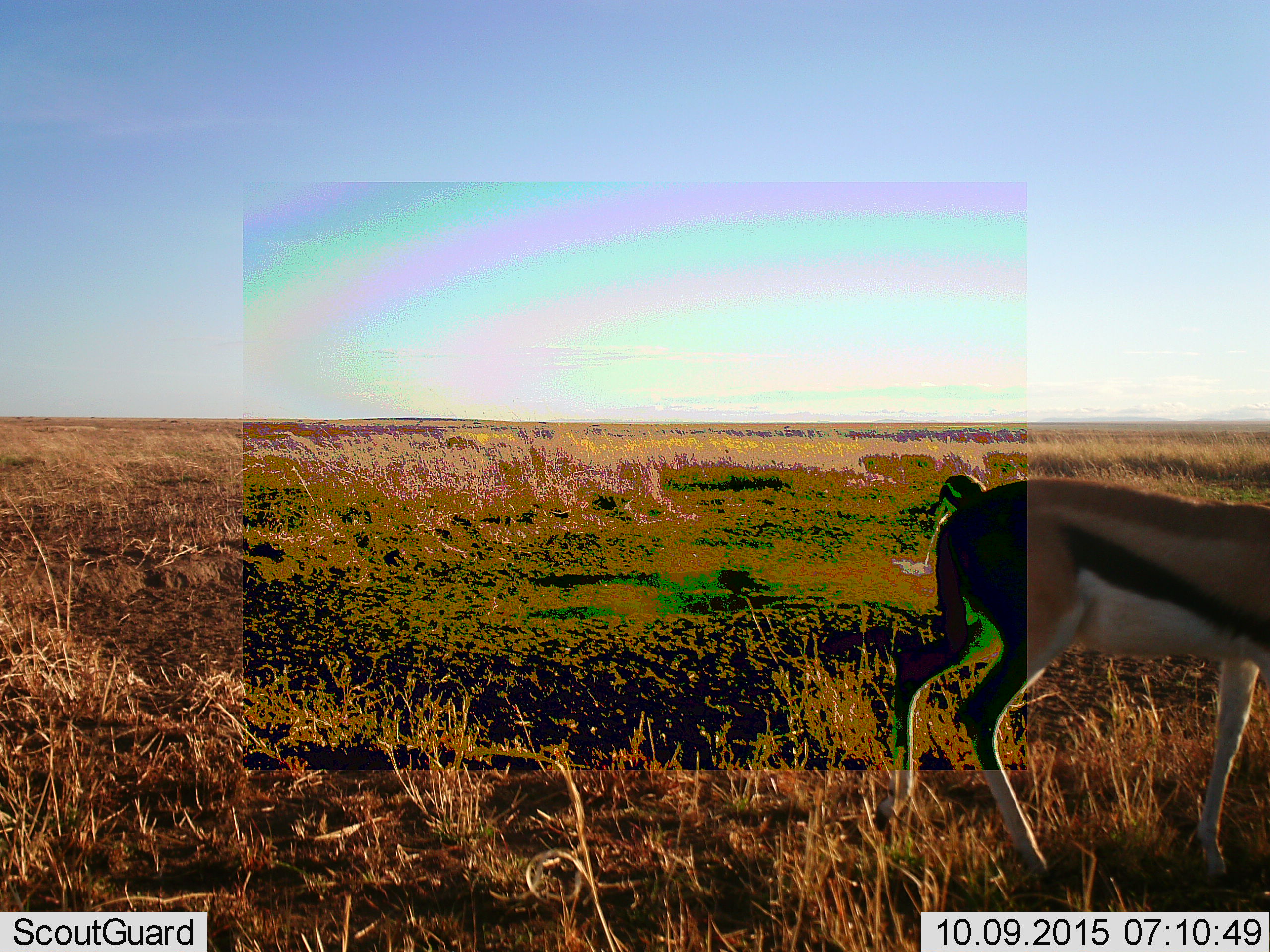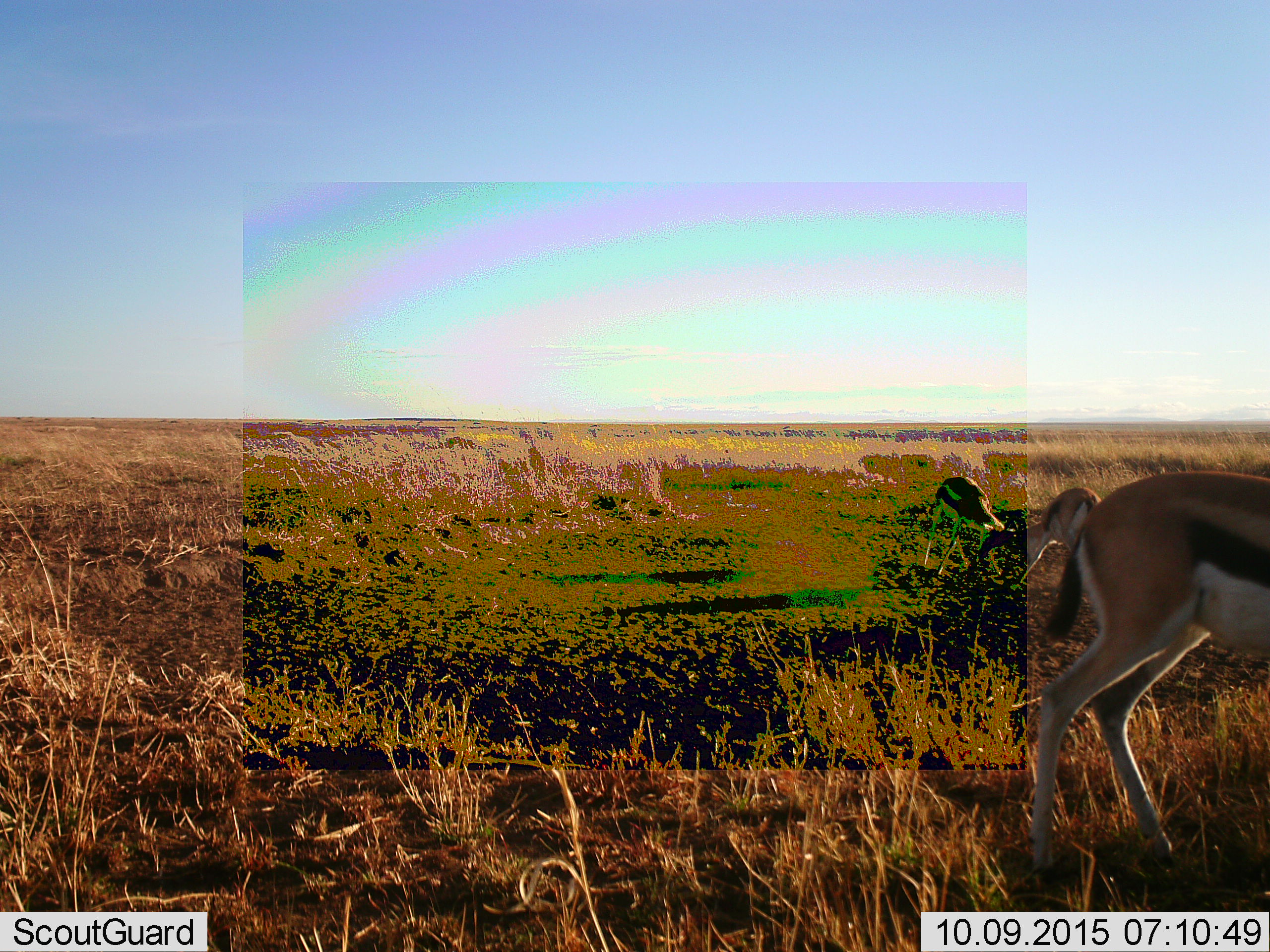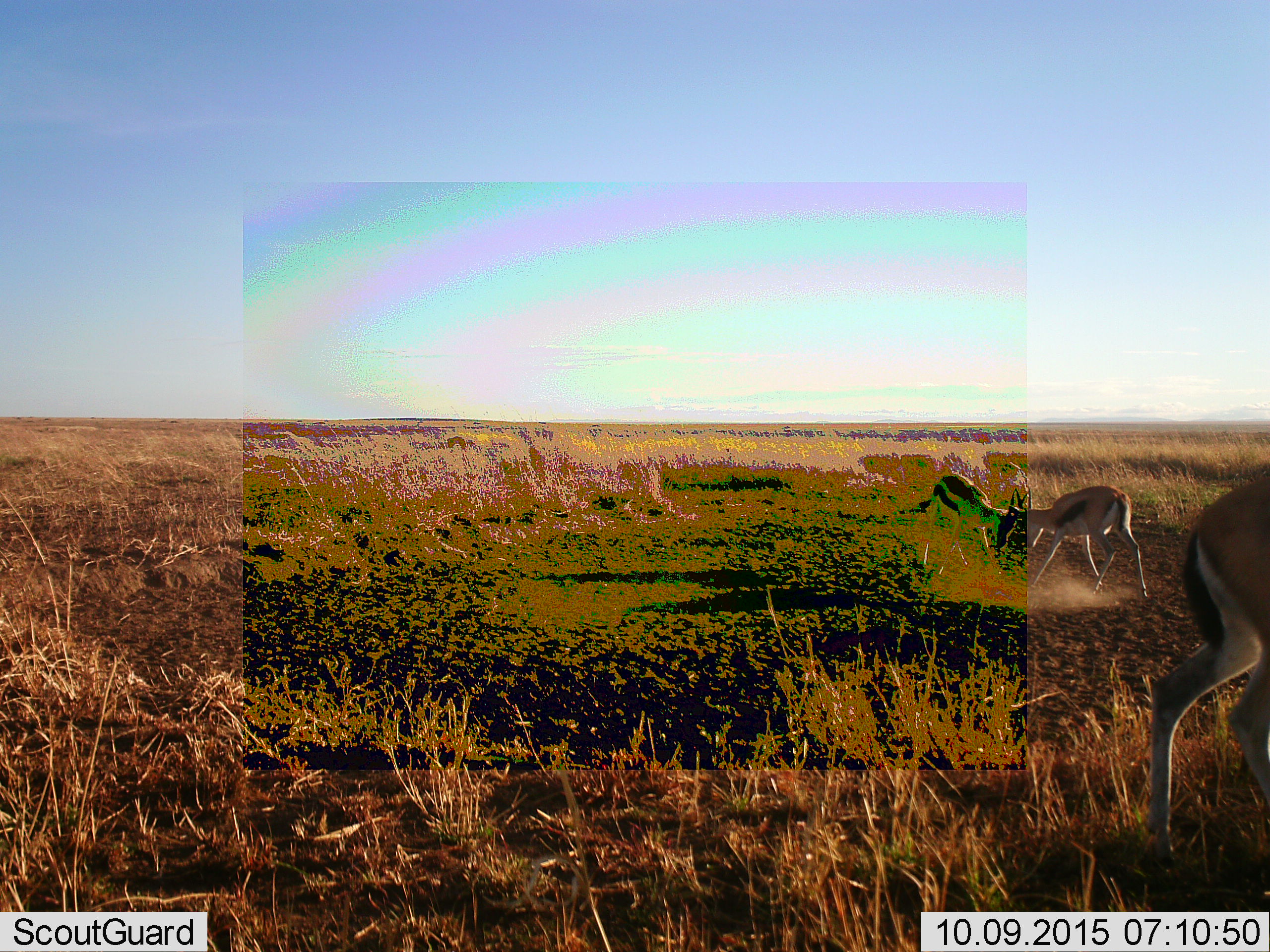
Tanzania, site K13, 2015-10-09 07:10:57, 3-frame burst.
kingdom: Animalia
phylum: Chordata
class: Mammalia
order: Artiodactyla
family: Bovidae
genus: Eudorcas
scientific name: Eudorcas thomsonii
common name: thomson's gazelle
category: gazellethomsons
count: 3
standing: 33%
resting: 0%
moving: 67%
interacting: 56%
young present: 11%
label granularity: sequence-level